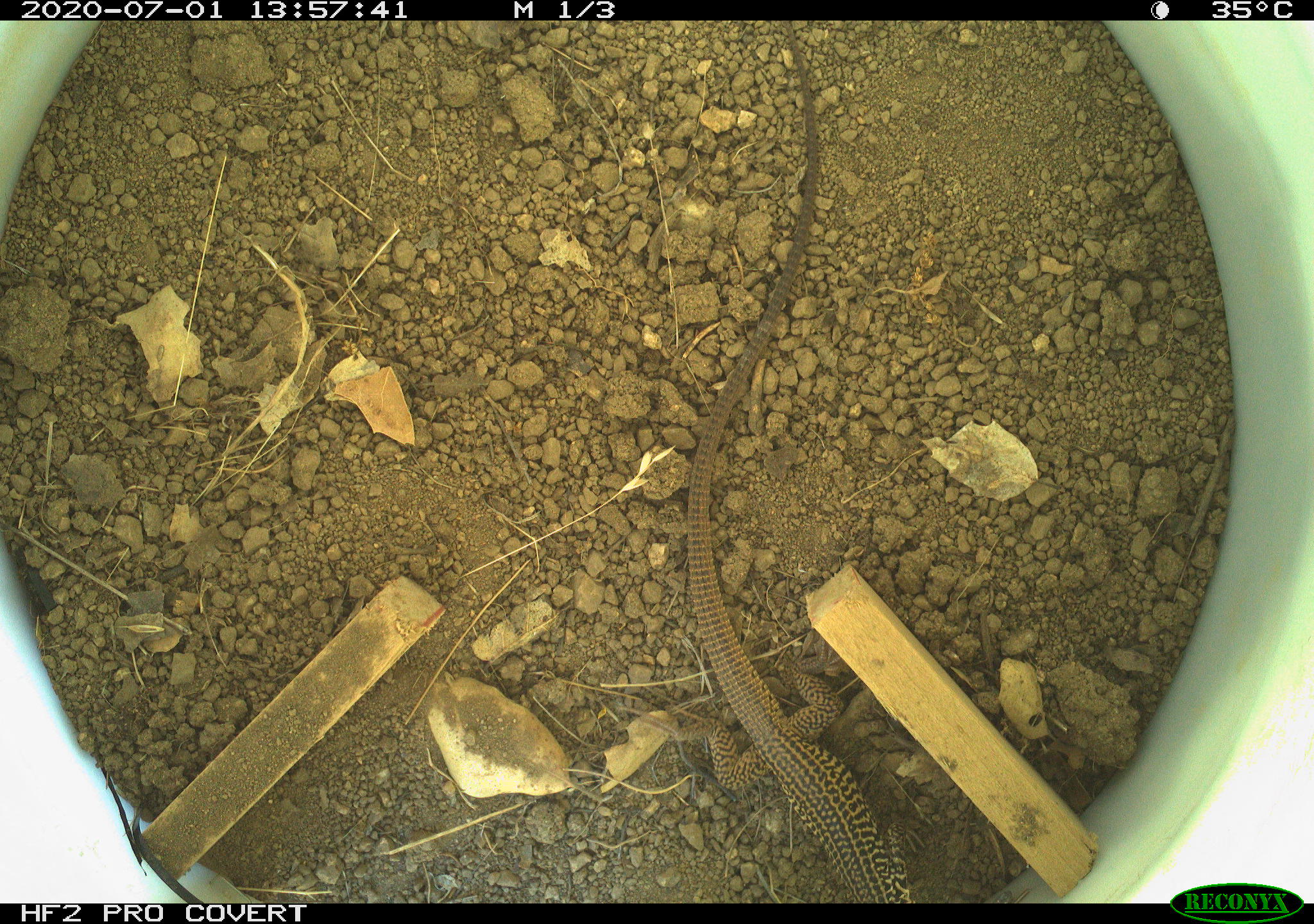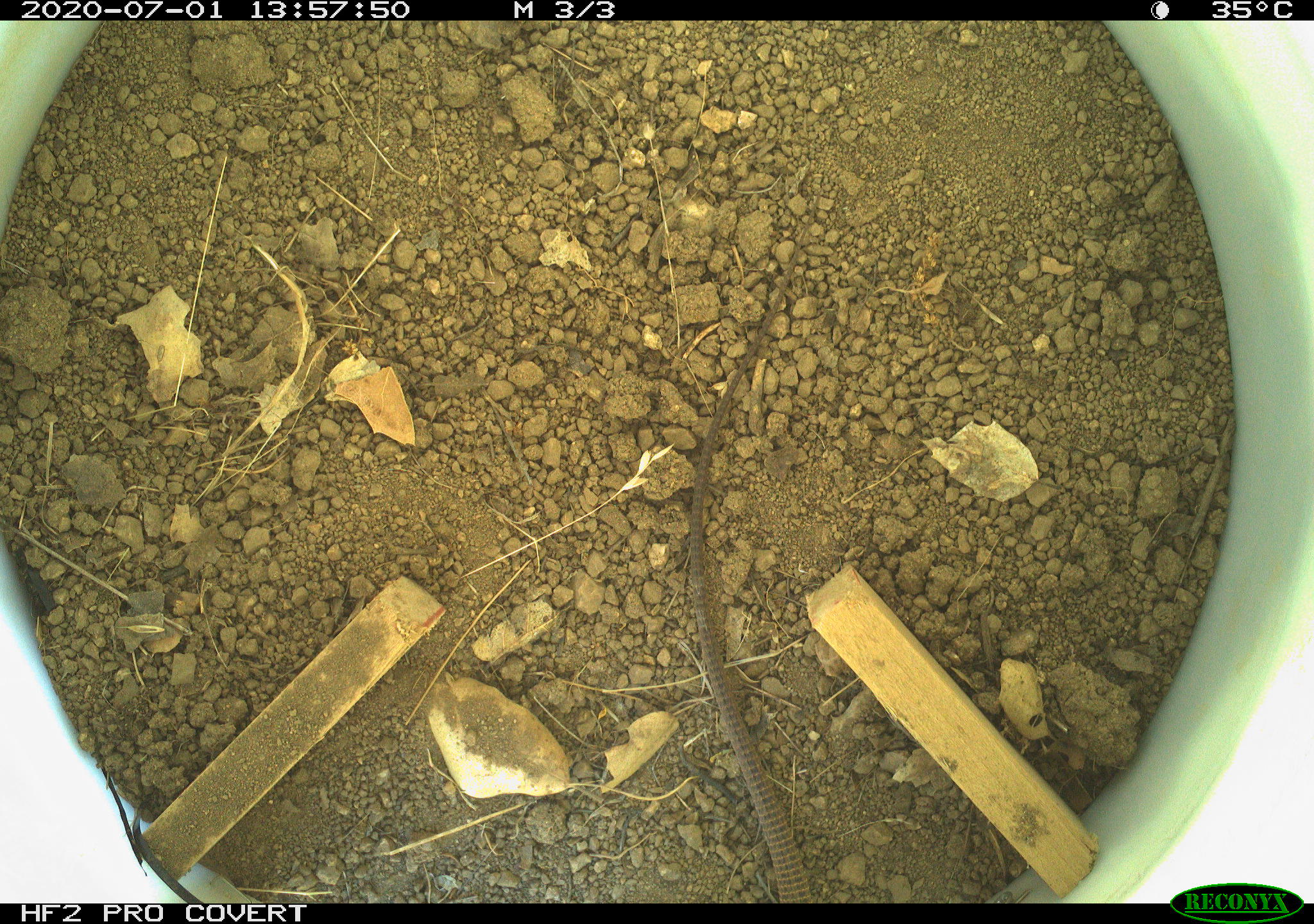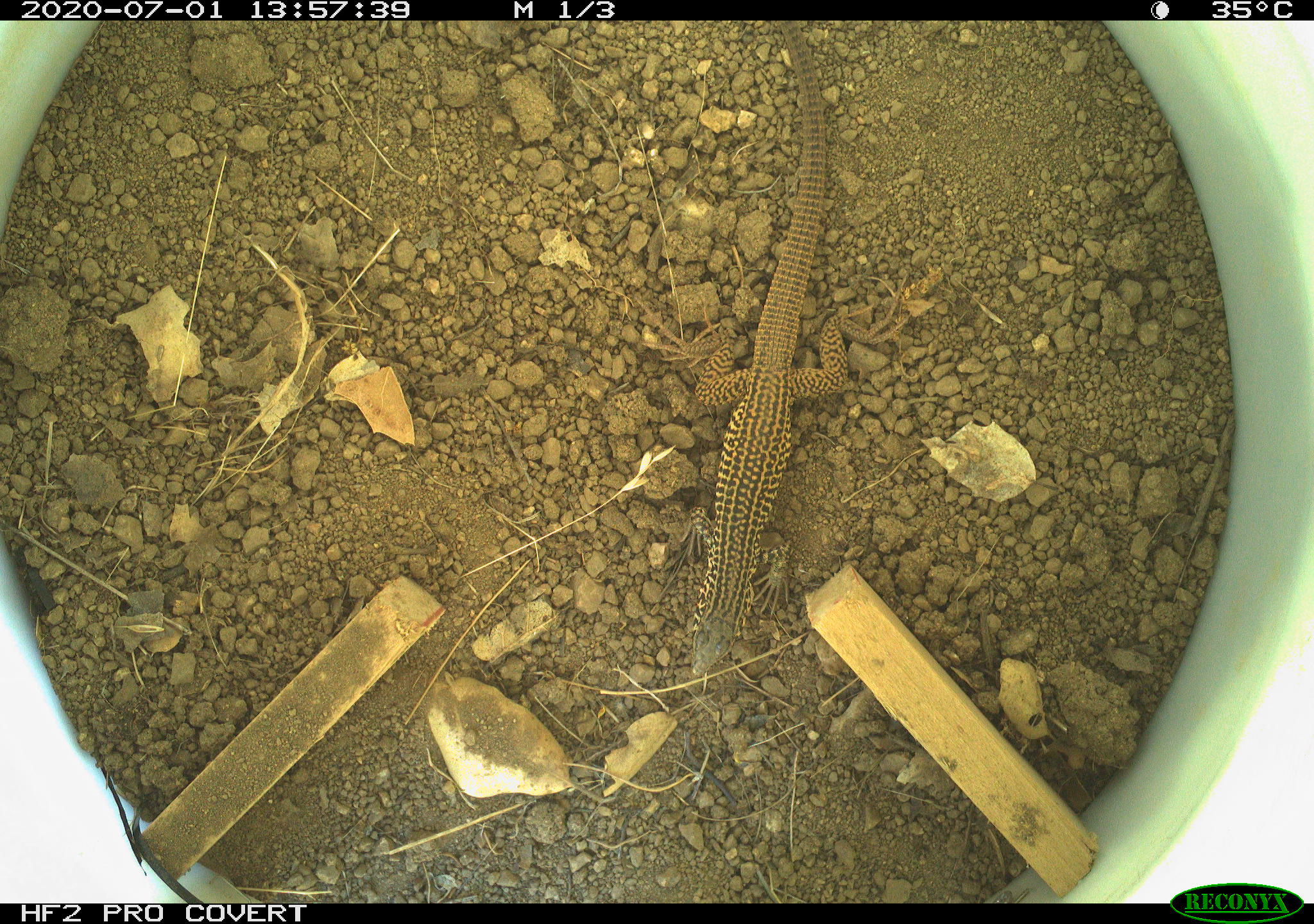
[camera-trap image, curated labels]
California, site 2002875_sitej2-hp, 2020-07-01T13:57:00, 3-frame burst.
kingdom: Animalia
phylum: Chordata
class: Reptilia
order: Squamata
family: Teiidae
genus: Aspidoscelis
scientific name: Aspidoscelis tigris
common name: western whiptail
Western whiptail (Aspidoscelis tigris).